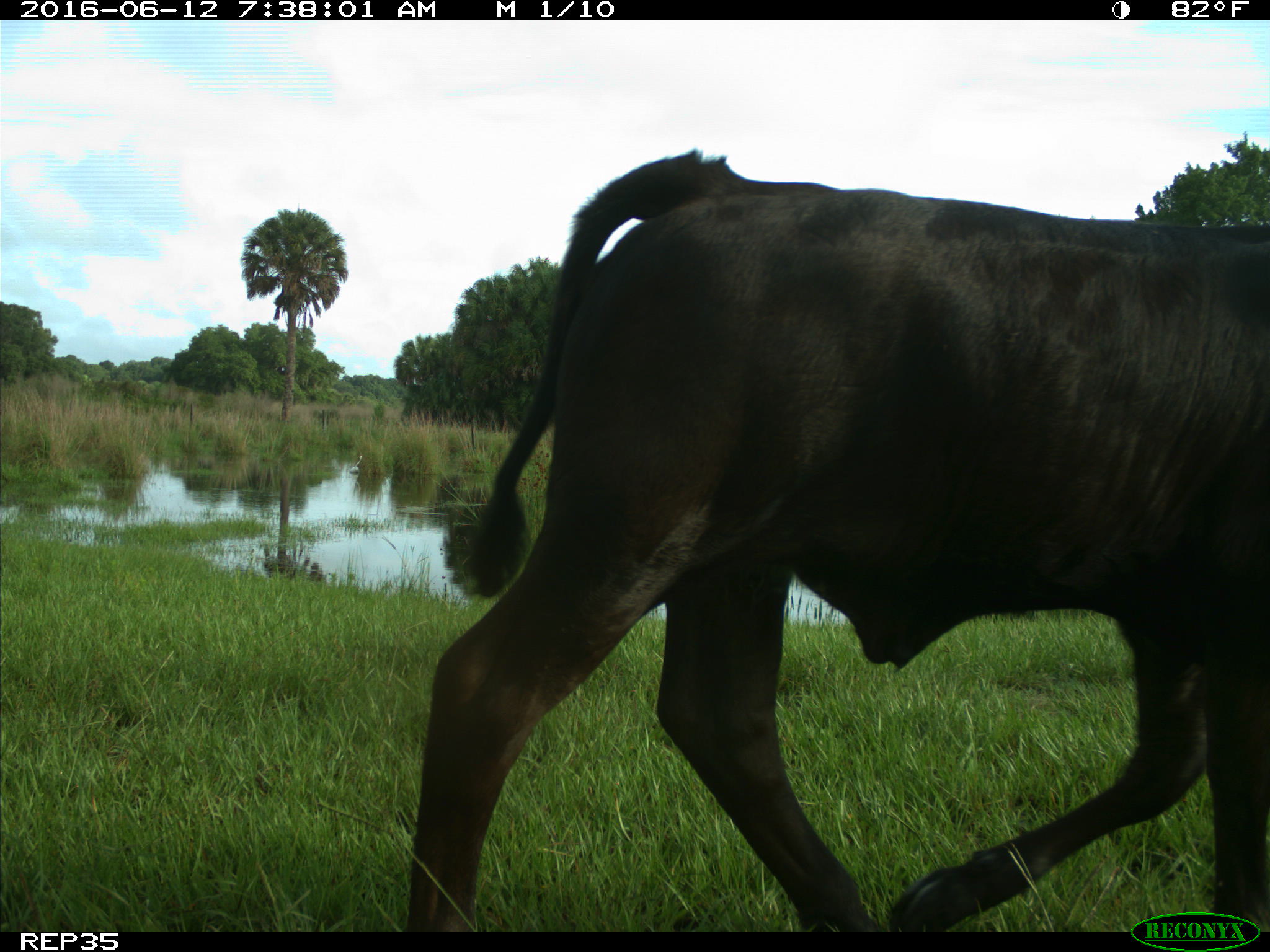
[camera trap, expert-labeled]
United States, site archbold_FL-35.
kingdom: Animalia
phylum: Chordata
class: Mammalia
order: Artiodactyla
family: Bovidae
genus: Bos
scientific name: Bos taurus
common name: domestic cow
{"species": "Bos taurus (domestic cow)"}